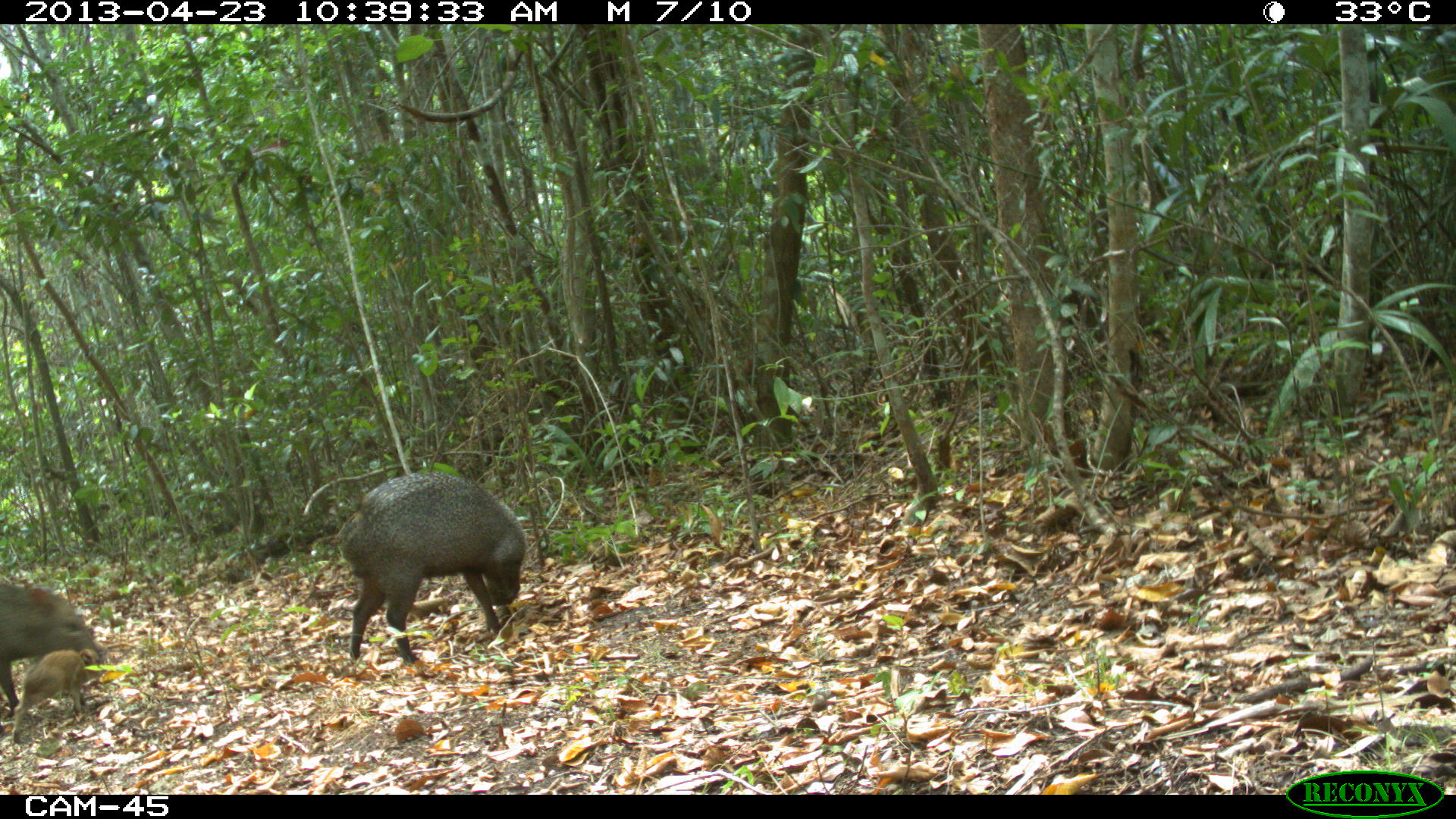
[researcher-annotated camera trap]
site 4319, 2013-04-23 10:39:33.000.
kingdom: Animalia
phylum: Chordata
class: Mammalia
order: Artiodactyla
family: Tayassuidae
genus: Pecari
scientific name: Pecari tajacu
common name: collared peccary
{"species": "Pecari tajacu (collared peccary)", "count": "5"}